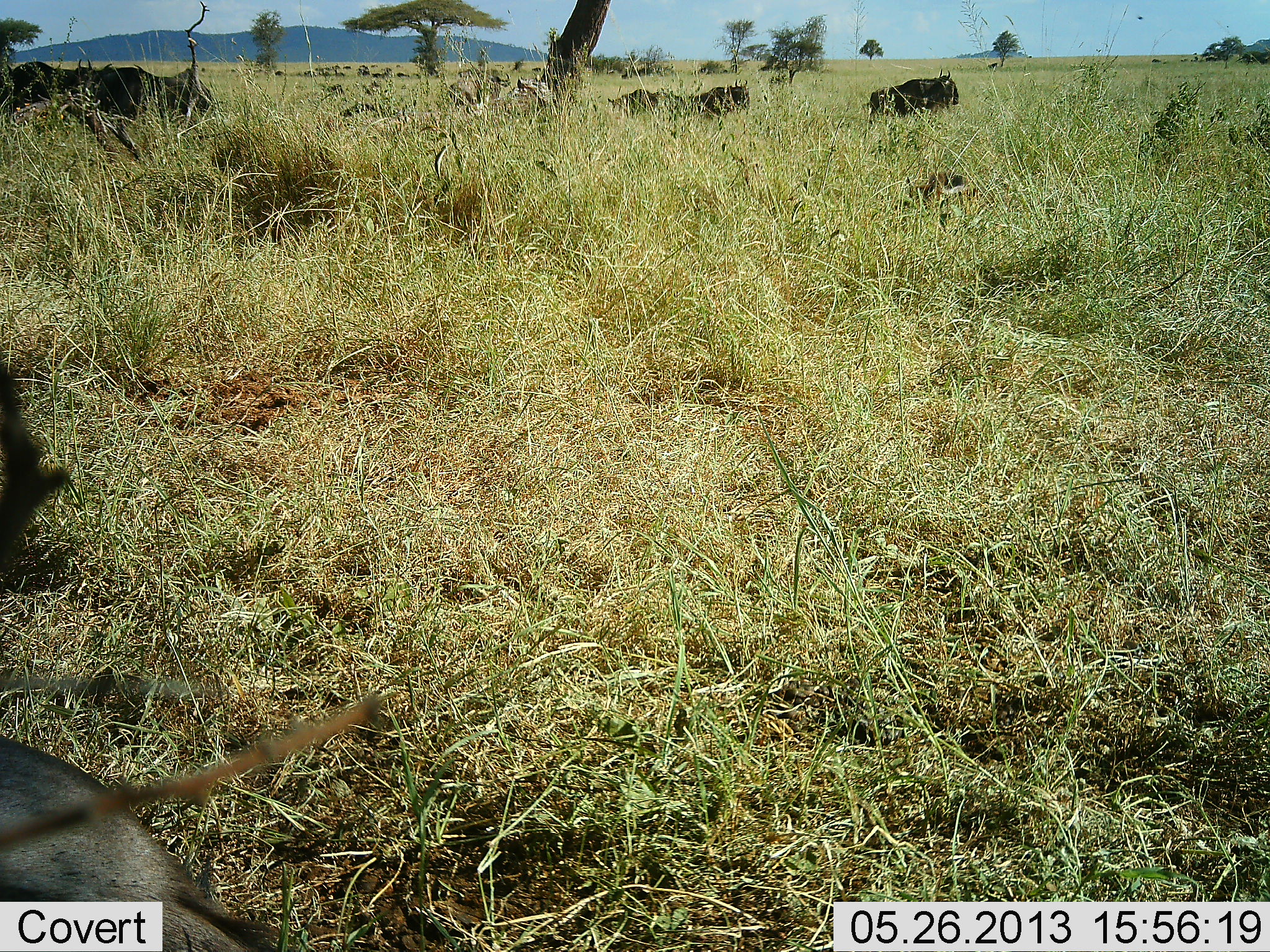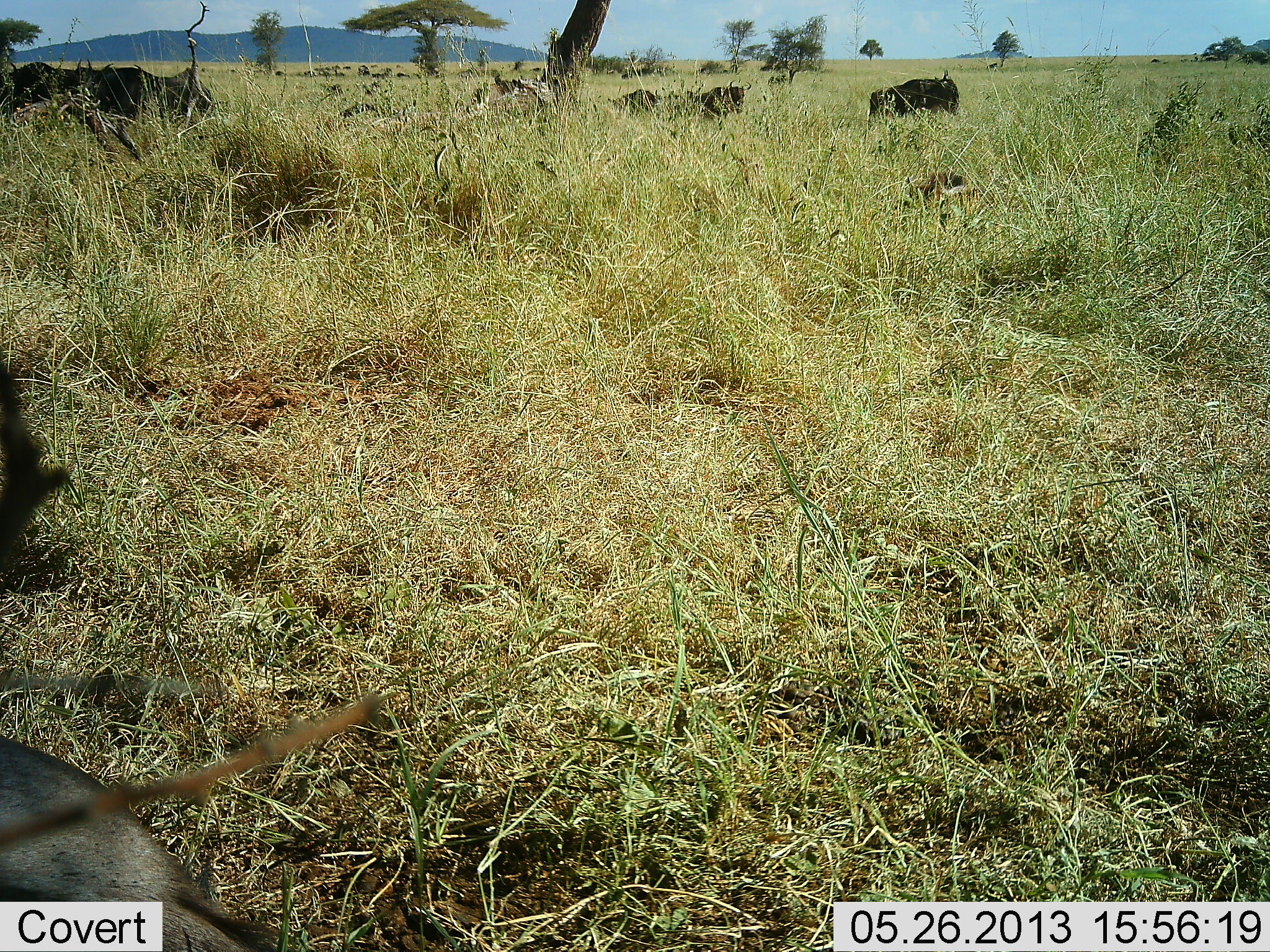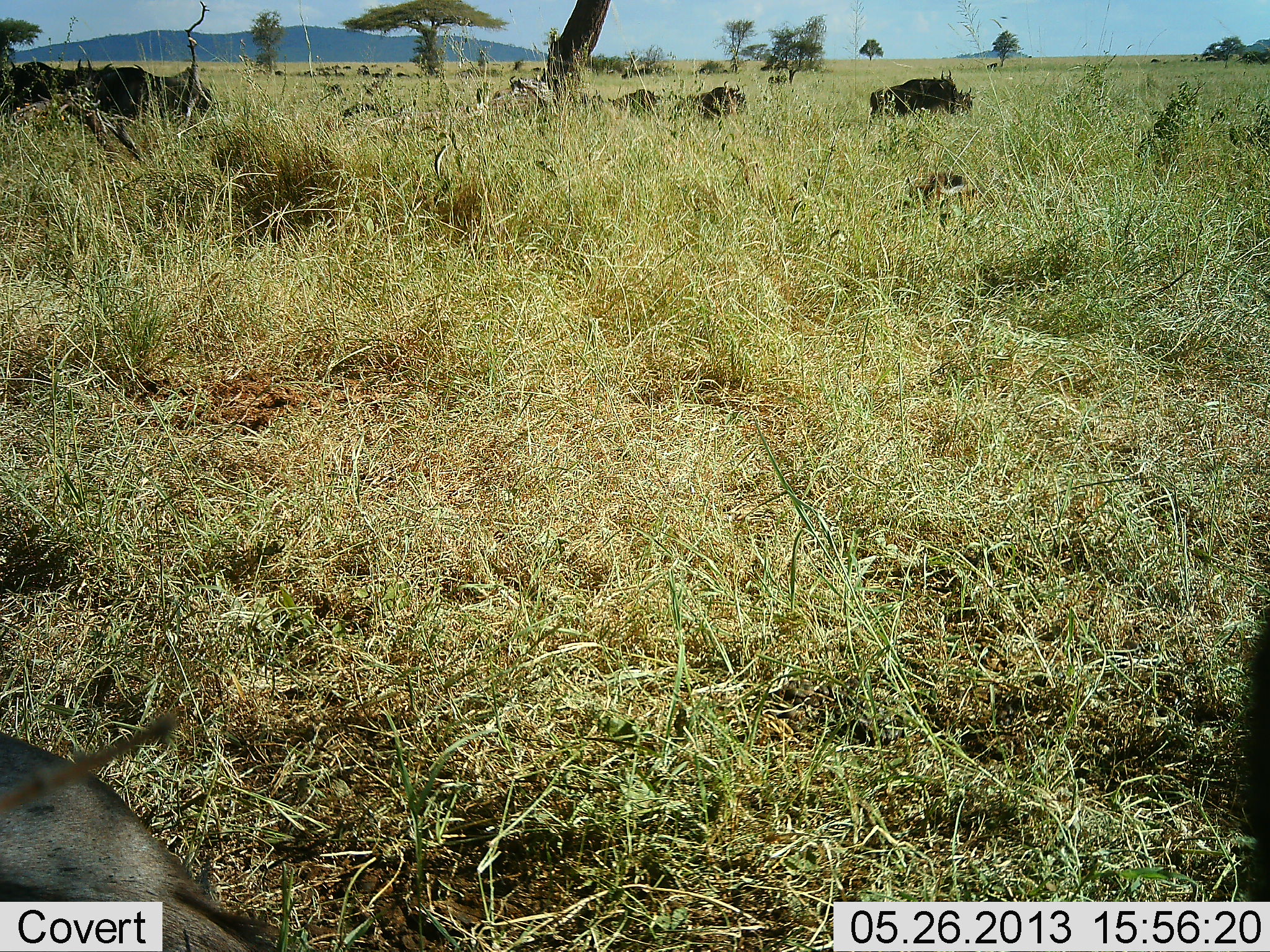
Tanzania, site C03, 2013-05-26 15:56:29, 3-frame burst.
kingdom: Animalia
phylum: Chordata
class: Mammalia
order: Artiodactyla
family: Bovidae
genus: Connochaetes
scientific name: Connochaetes taurinus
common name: blue wildebeest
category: wildebeest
Wildebeest (blue wildebeest) (Connochaetes taurinus), count 8. Behavior (volunteer vote fractions): standing 60%, resting 20%, moving 60%, interacting 0%. Young present (vote fraction): 20%. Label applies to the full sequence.